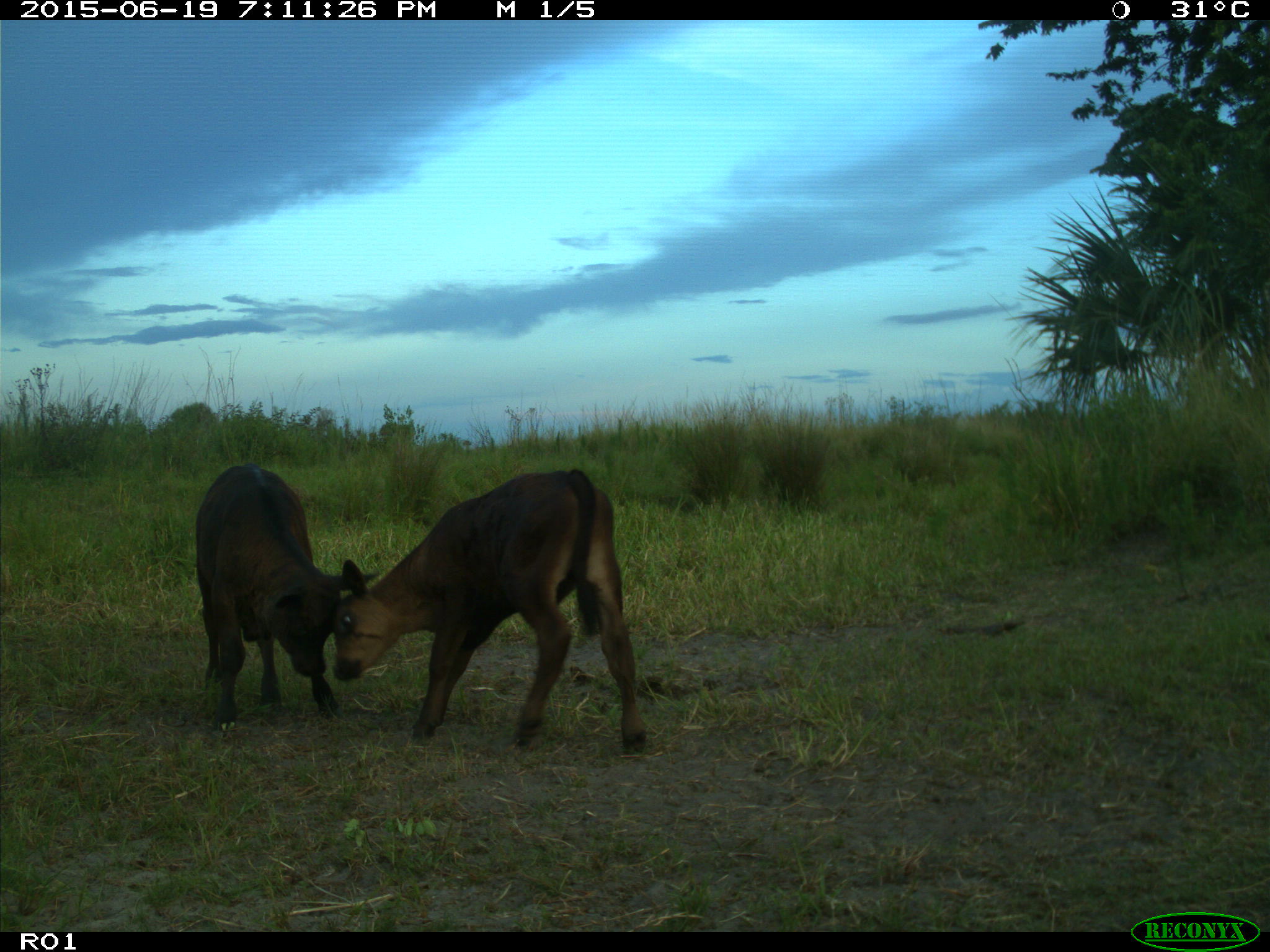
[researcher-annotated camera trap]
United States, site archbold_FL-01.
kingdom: Animalia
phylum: Chordata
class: Mammalia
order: Artiodactyla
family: Bovidae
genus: Bos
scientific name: Bos taurus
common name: domestic cow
Bos taurus (domestic cow).